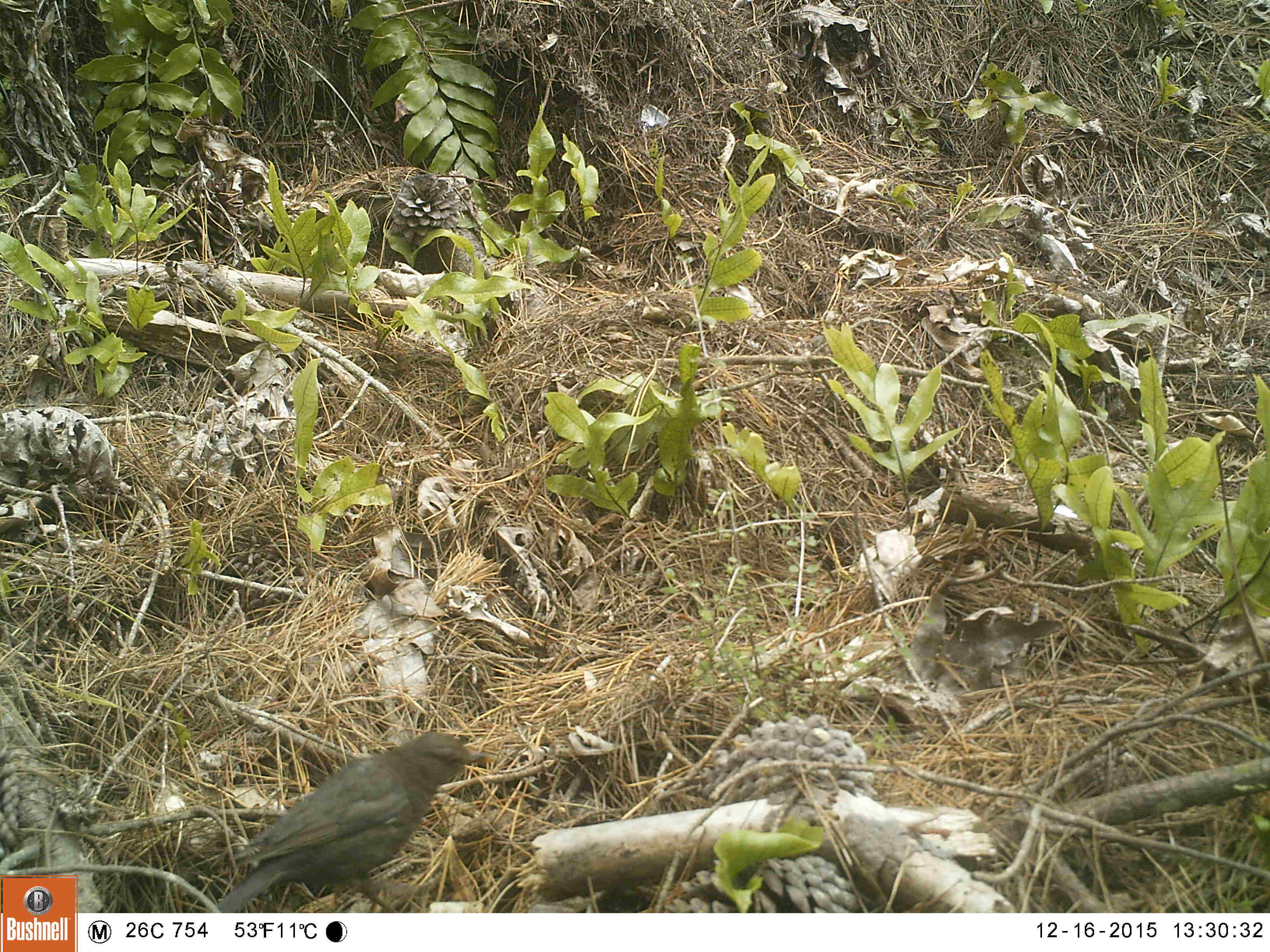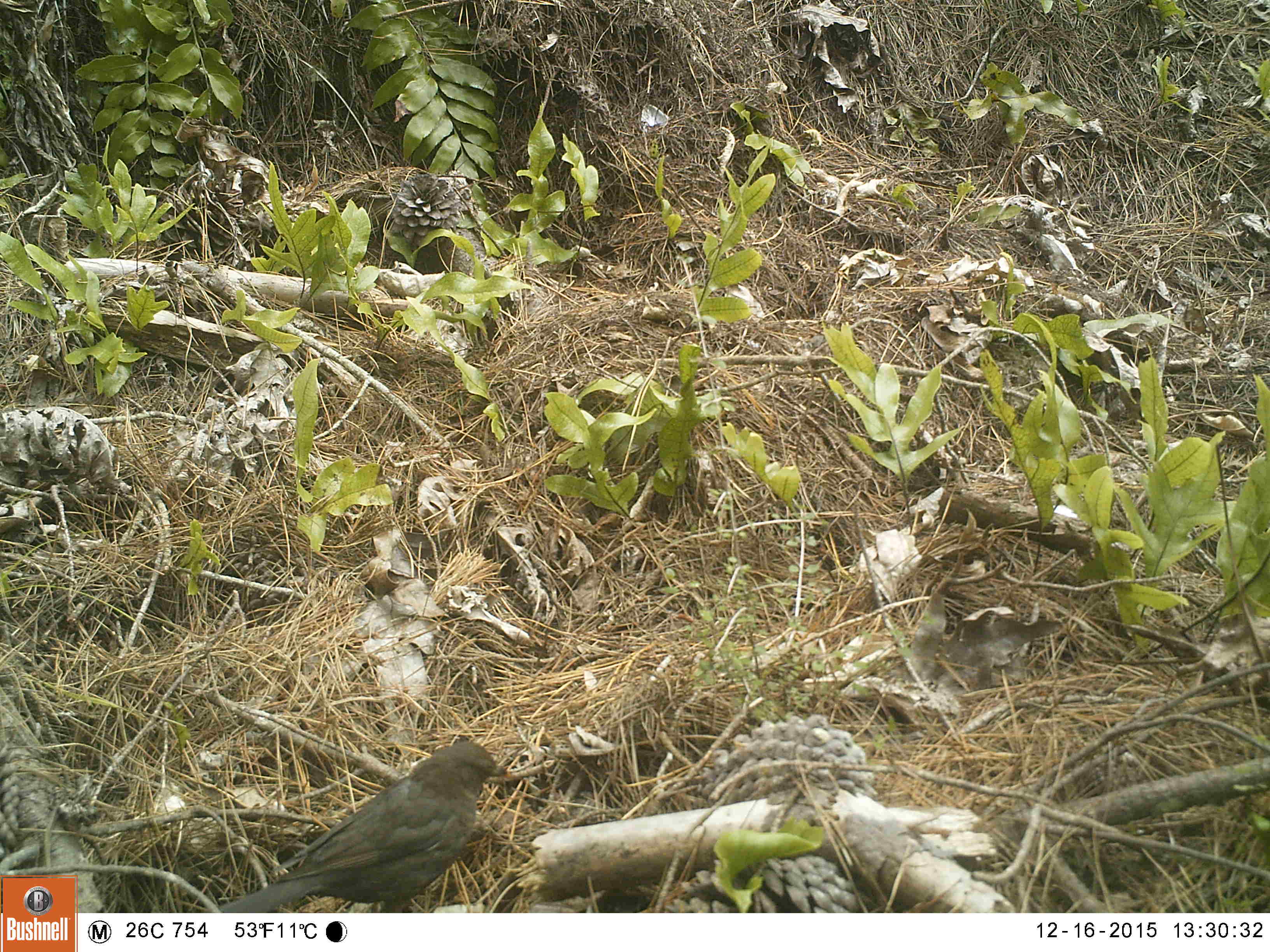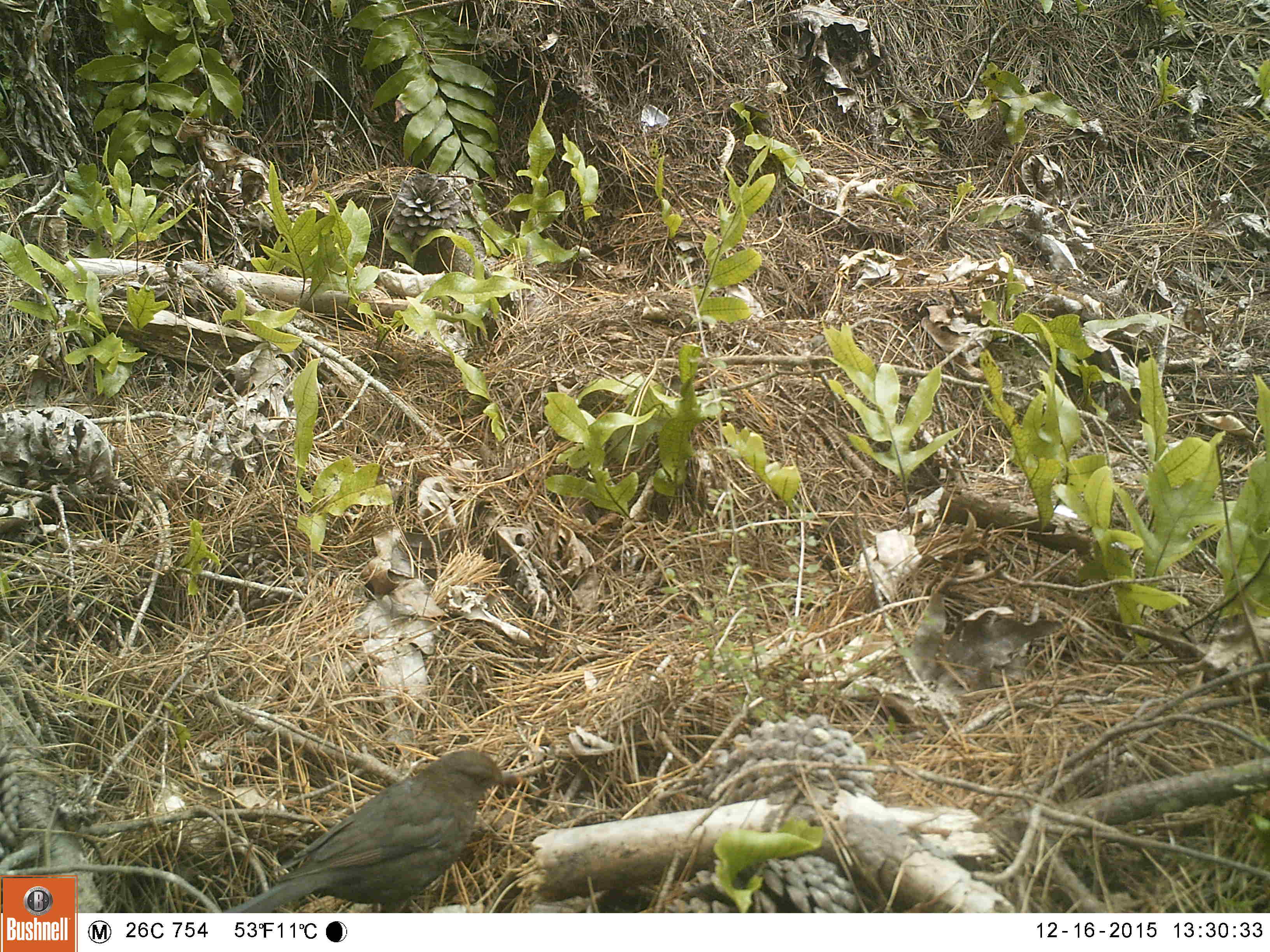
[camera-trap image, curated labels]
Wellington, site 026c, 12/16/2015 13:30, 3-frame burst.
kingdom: Animalia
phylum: Chordata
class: Aves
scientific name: Aves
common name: bird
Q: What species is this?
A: Bird (Aves).